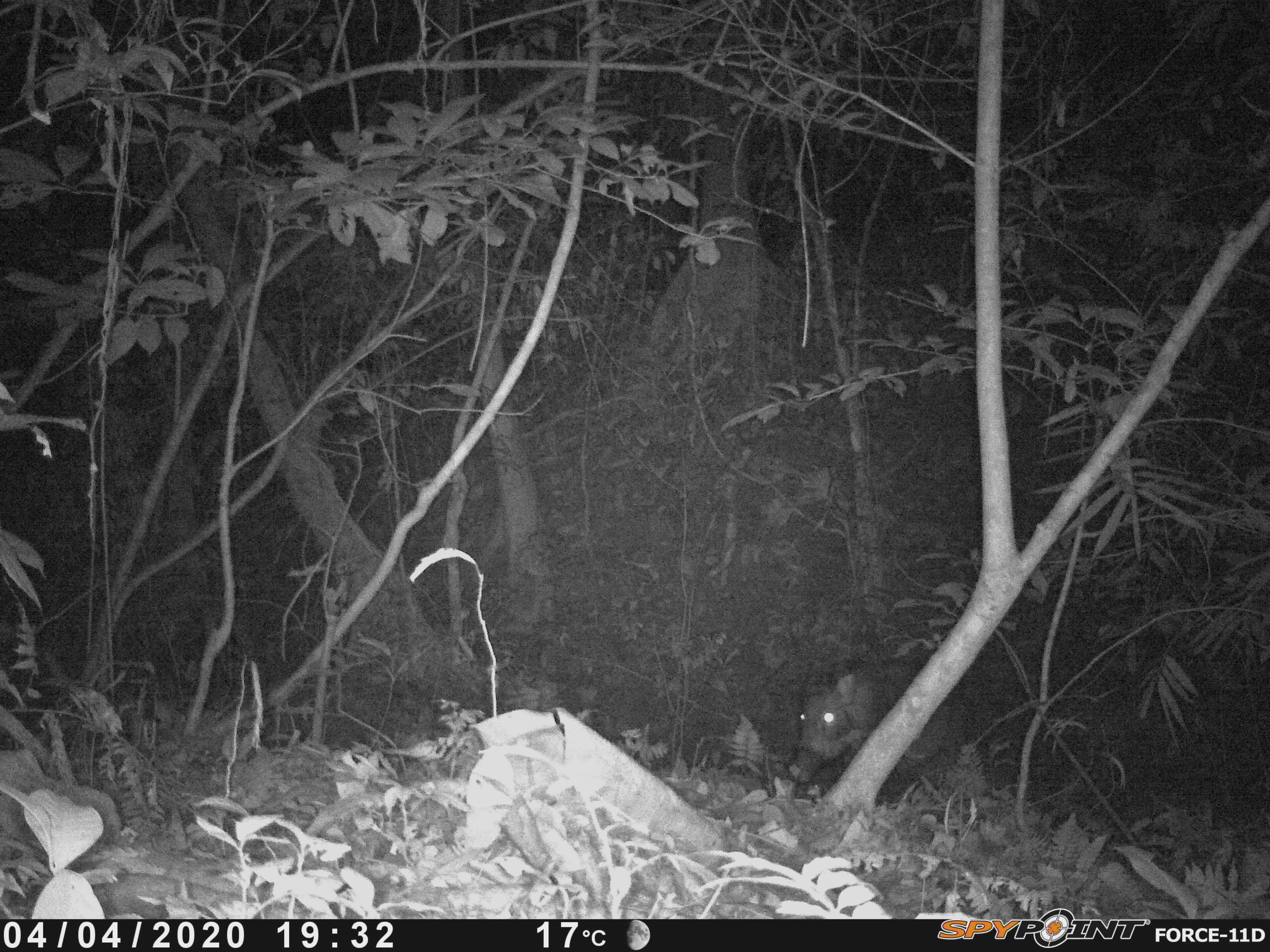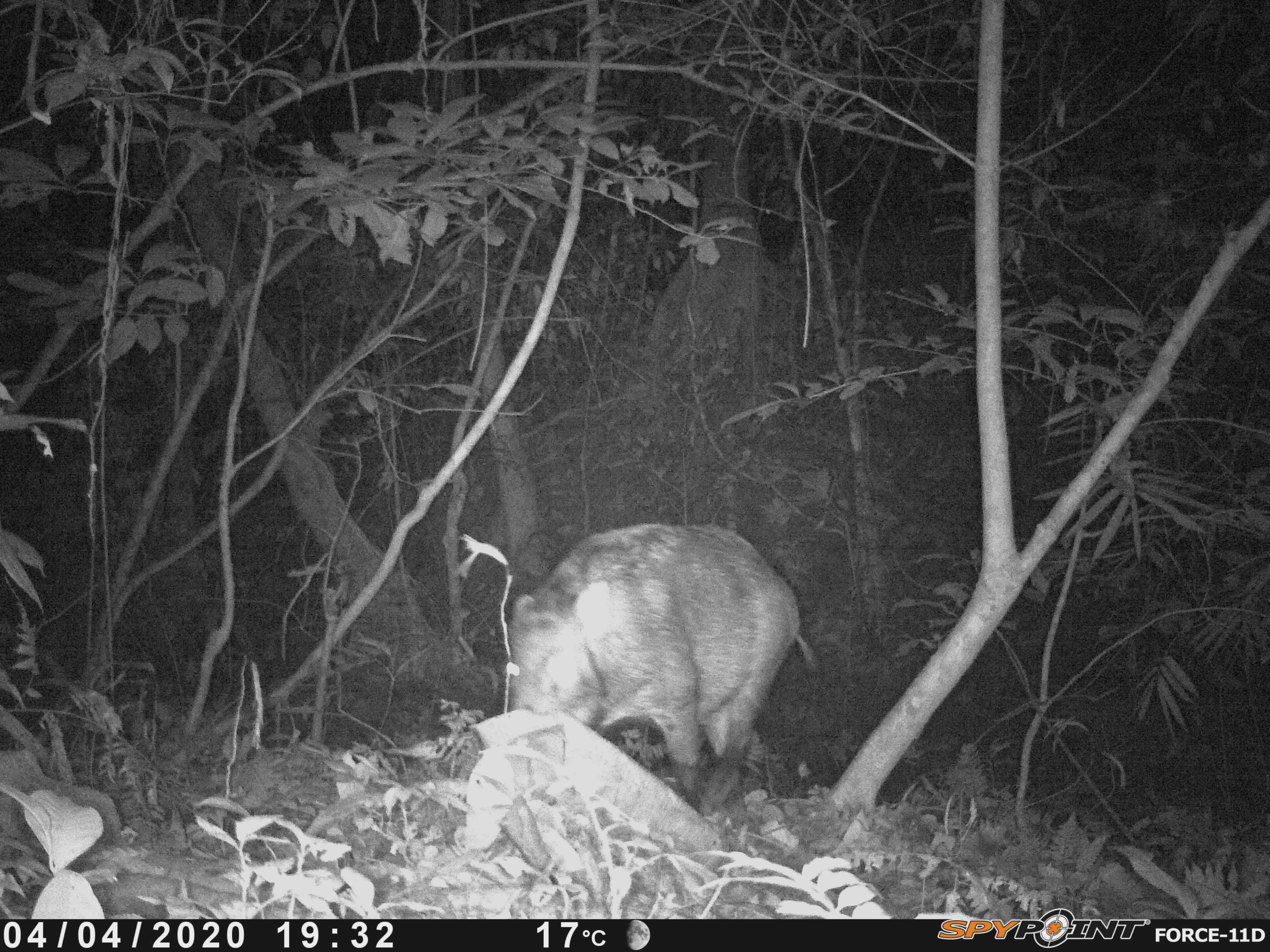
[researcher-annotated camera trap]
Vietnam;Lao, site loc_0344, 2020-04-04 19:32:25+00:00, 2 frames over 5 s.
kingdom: Animalia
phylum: Chordata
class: Mammalia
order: Artiodactyla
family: Suidae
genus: Sus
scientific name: Sus scrofa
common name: eurasian wild pig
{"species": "eurasian wild pig (Sus scrofa)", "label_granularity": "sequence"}